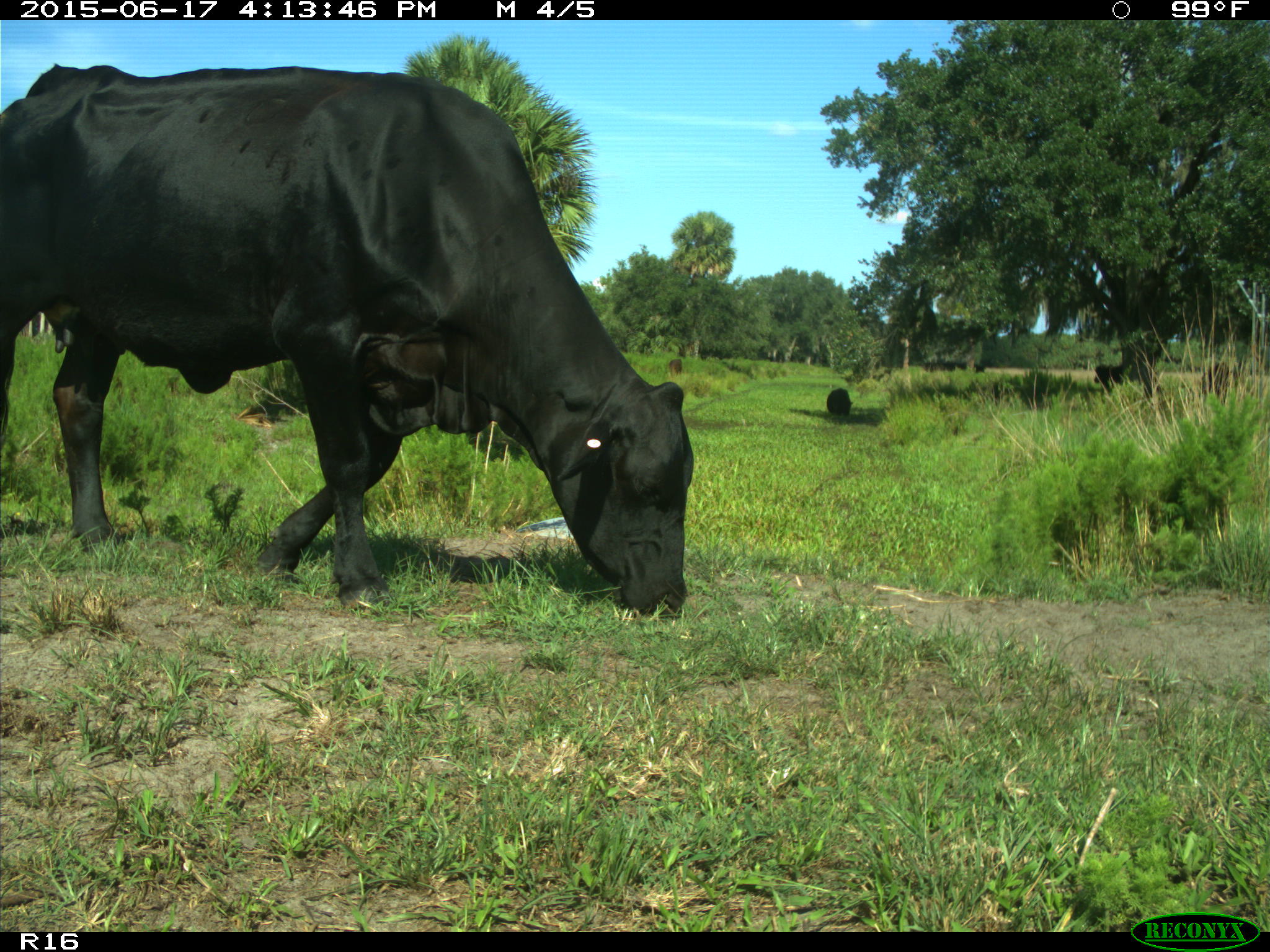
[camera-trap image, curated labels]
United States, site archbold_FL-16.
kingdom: Animalia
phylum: Chordata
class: Mammalia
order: Artiodactyla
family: Bovidae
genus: Bos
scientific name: Bos taurus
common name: domestic cow